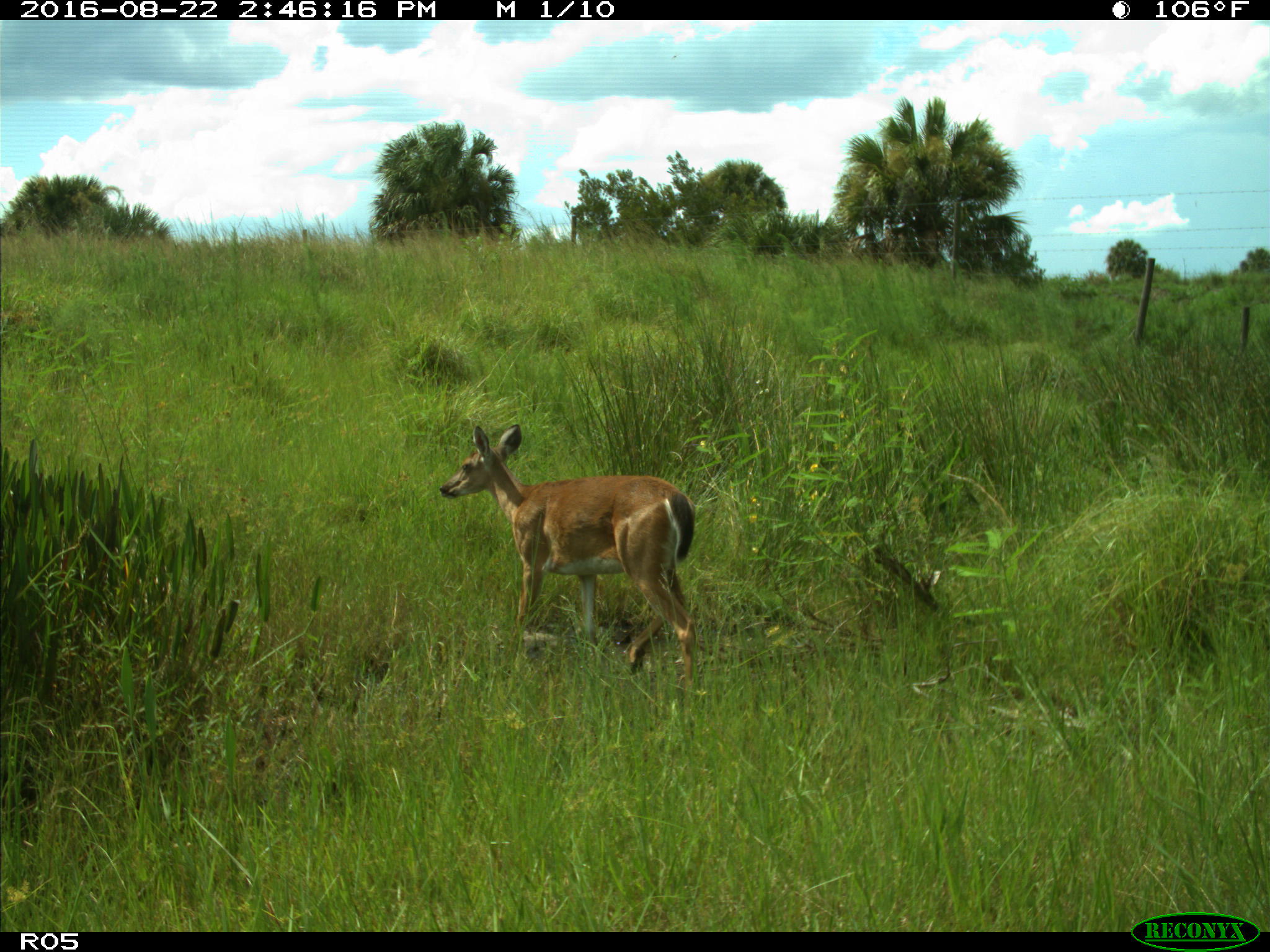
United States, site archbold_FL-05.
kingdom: Animalia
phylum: Chordata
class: Mammalia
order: Artiodactyla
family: Cervidae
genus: Odocoileus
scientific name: Odocoileus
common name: deer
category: unidentified deer